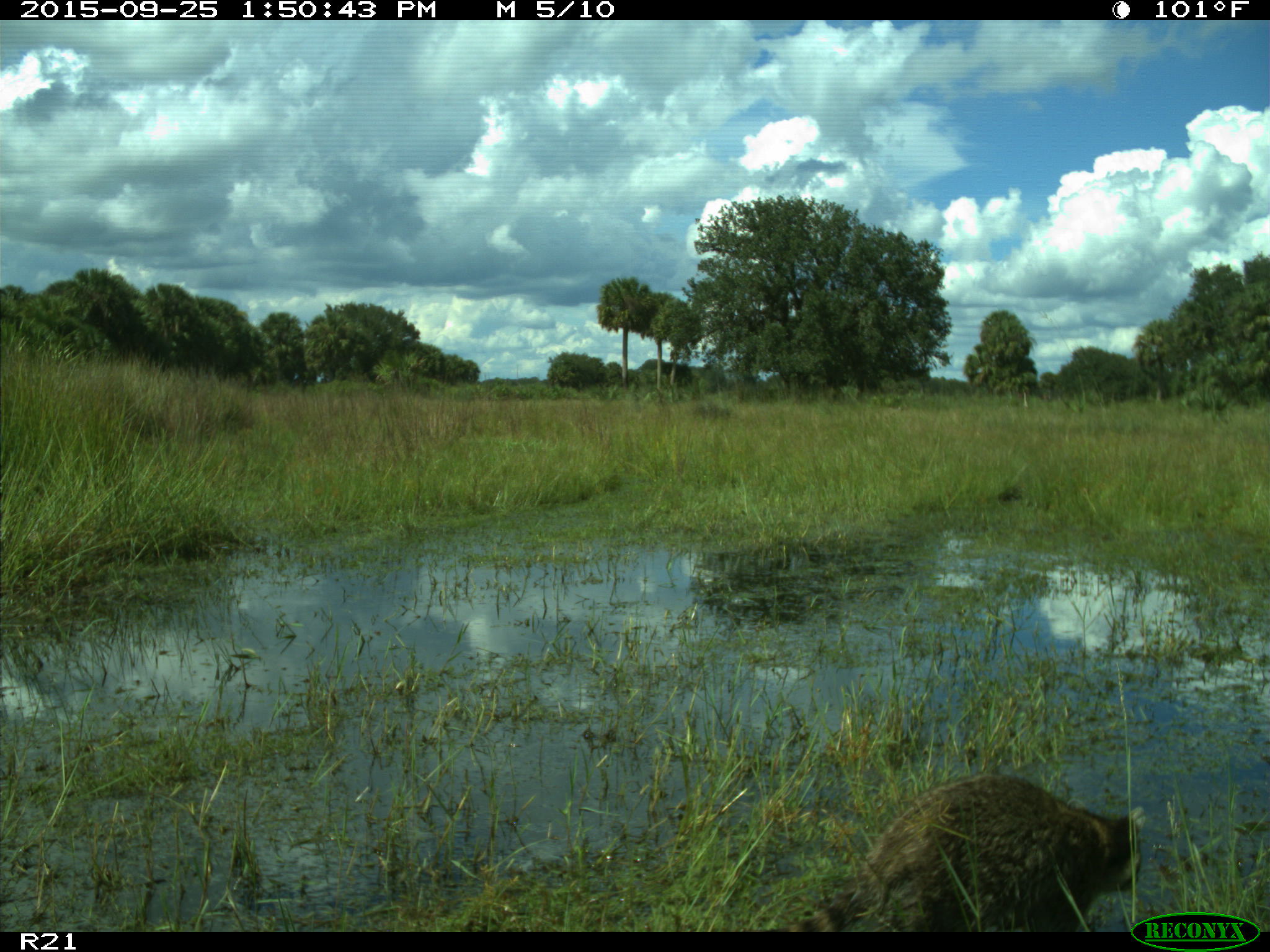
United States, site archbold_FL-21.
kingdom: Animalia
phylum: Chordata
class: Mammalia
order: Carnivora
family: Procyonidae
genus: Procyon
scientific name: Procyon lotor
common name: common raccoon